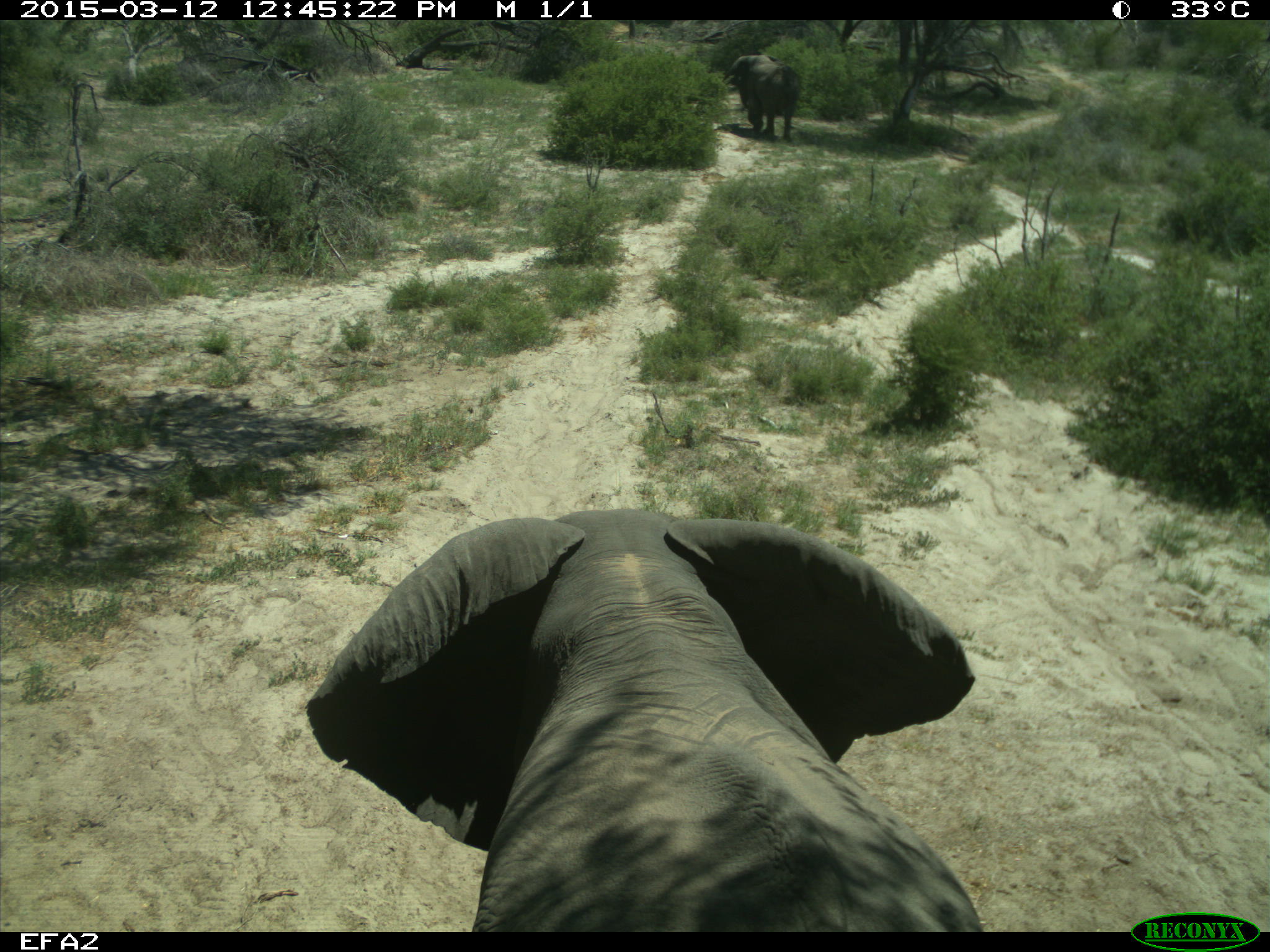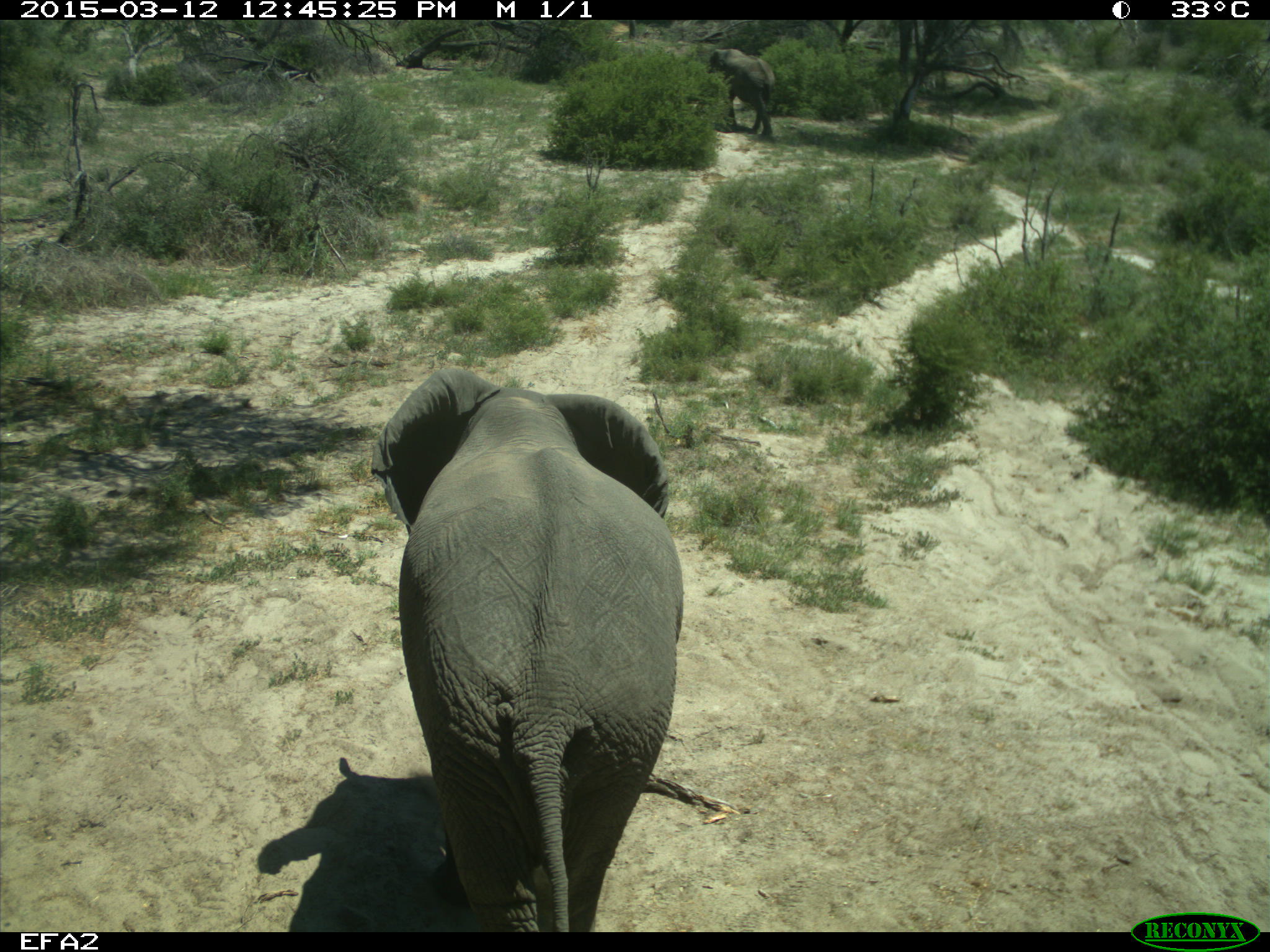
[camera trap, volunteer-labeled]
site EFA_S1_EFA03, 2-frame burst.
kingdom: Animalia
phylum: Chordata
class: Mammalia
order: Proboscidea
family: Elephantidae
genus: Loxodonta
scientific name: Loxodonta africana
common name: african bush elephant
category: elephant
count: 2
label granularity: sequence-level